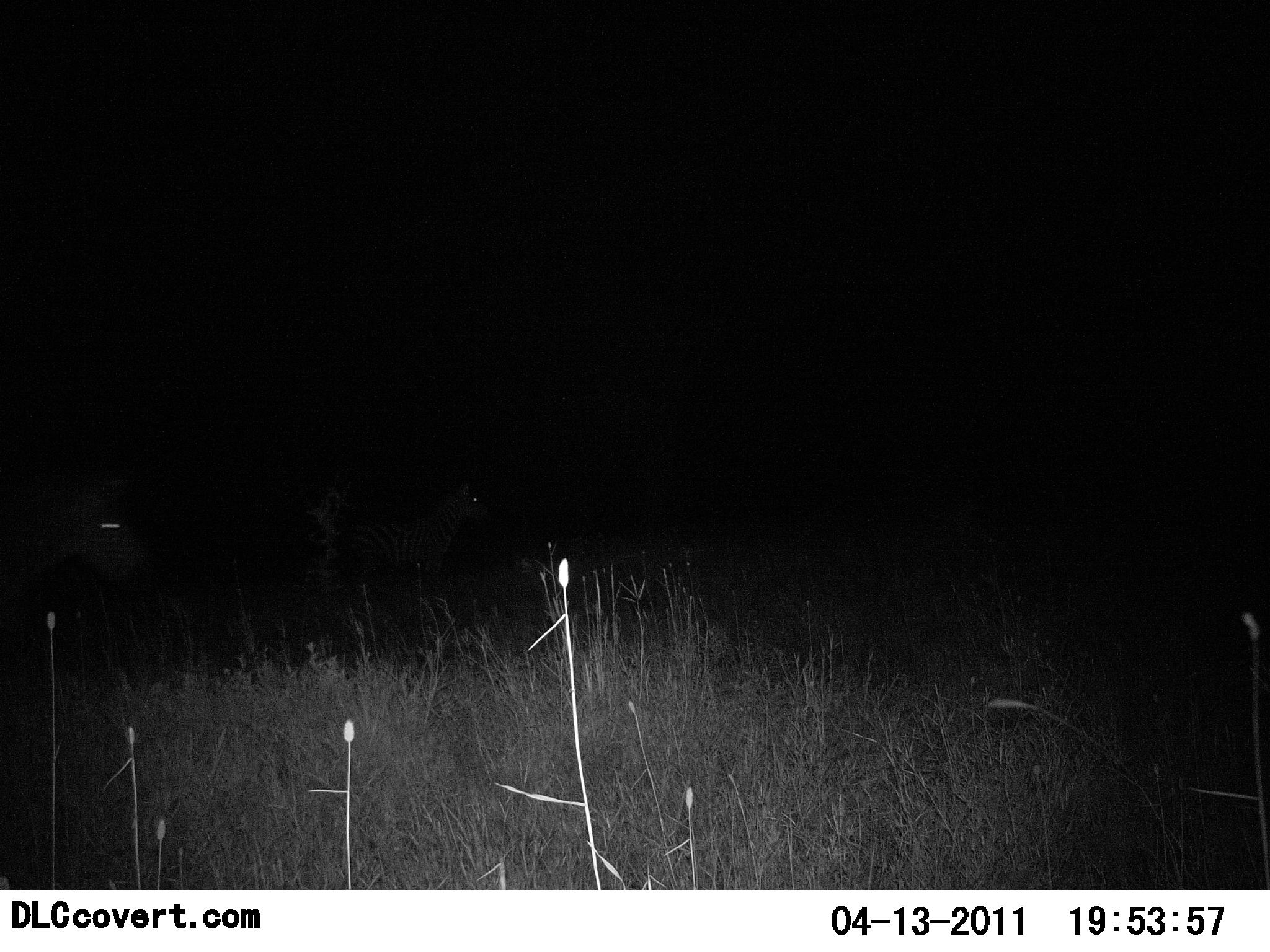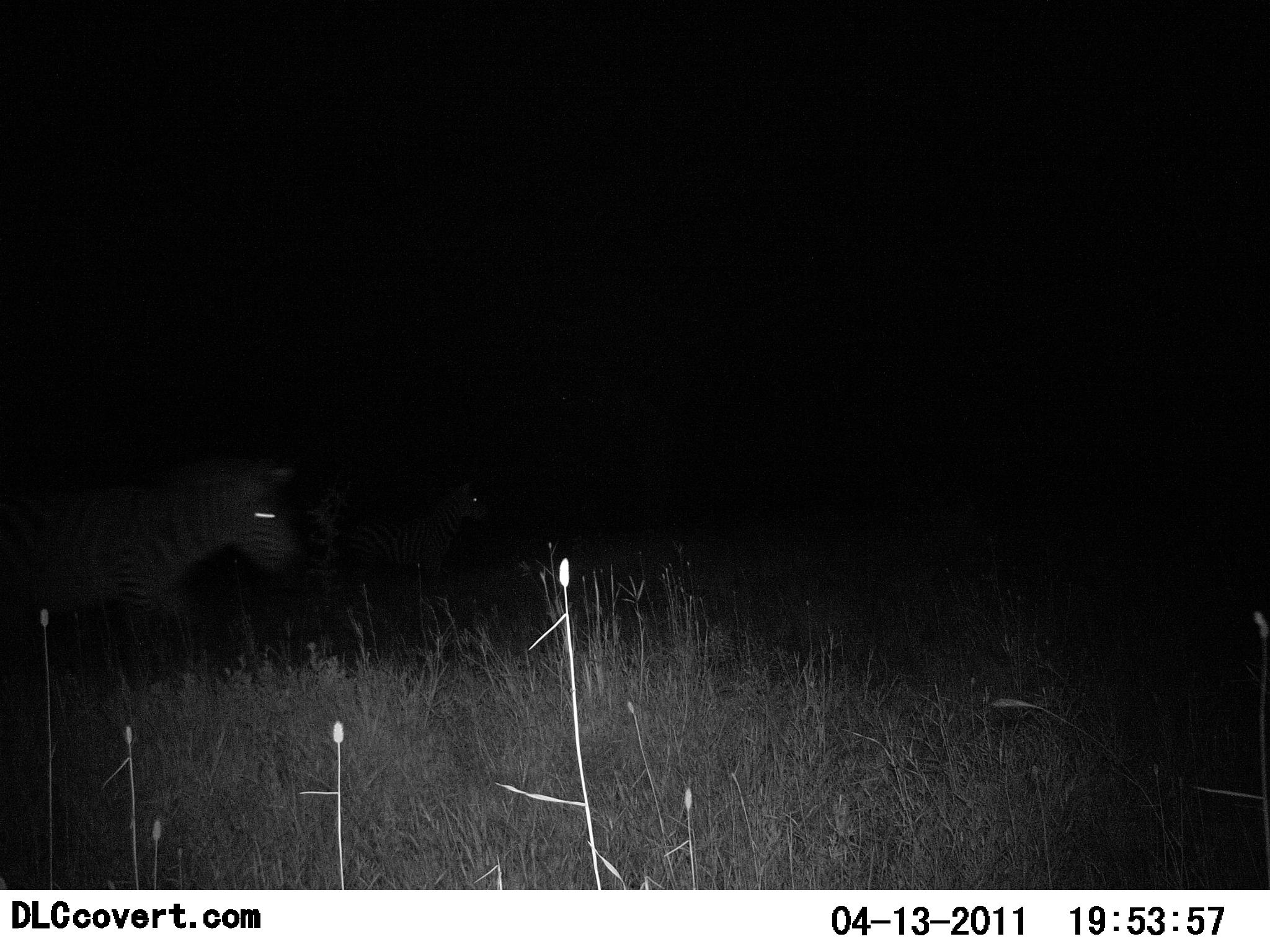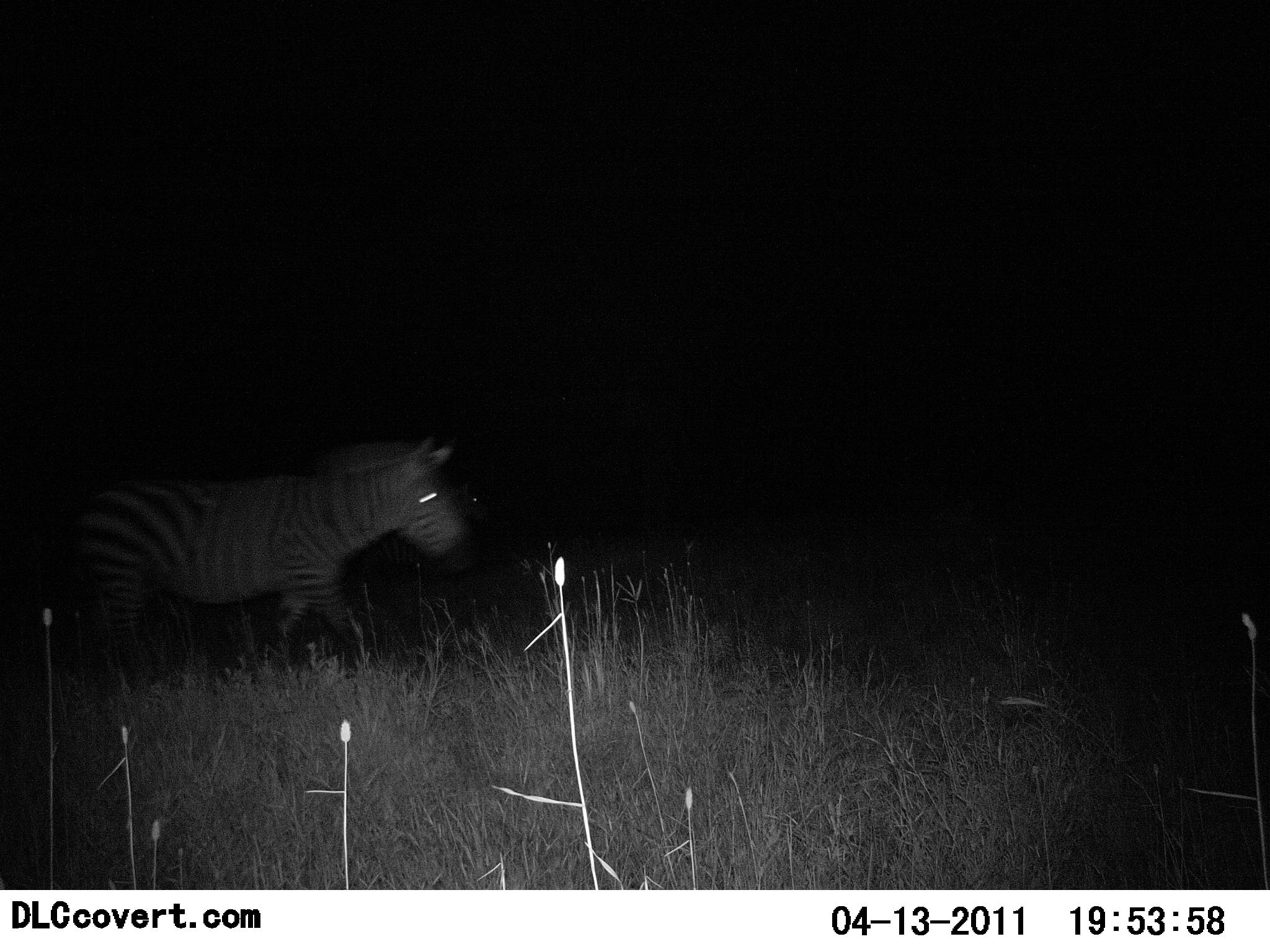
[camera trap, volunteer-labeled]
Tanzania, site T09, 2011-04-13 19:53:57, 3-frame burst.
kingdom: Animalia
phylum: Chordata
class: Mammalia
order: Perissodactyla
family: Equidae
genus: Equus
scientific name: Equus quagga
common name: plains zebra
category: zebra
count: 2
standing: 50%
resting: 0%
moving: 100%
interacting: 0%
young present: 0%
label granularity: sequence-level